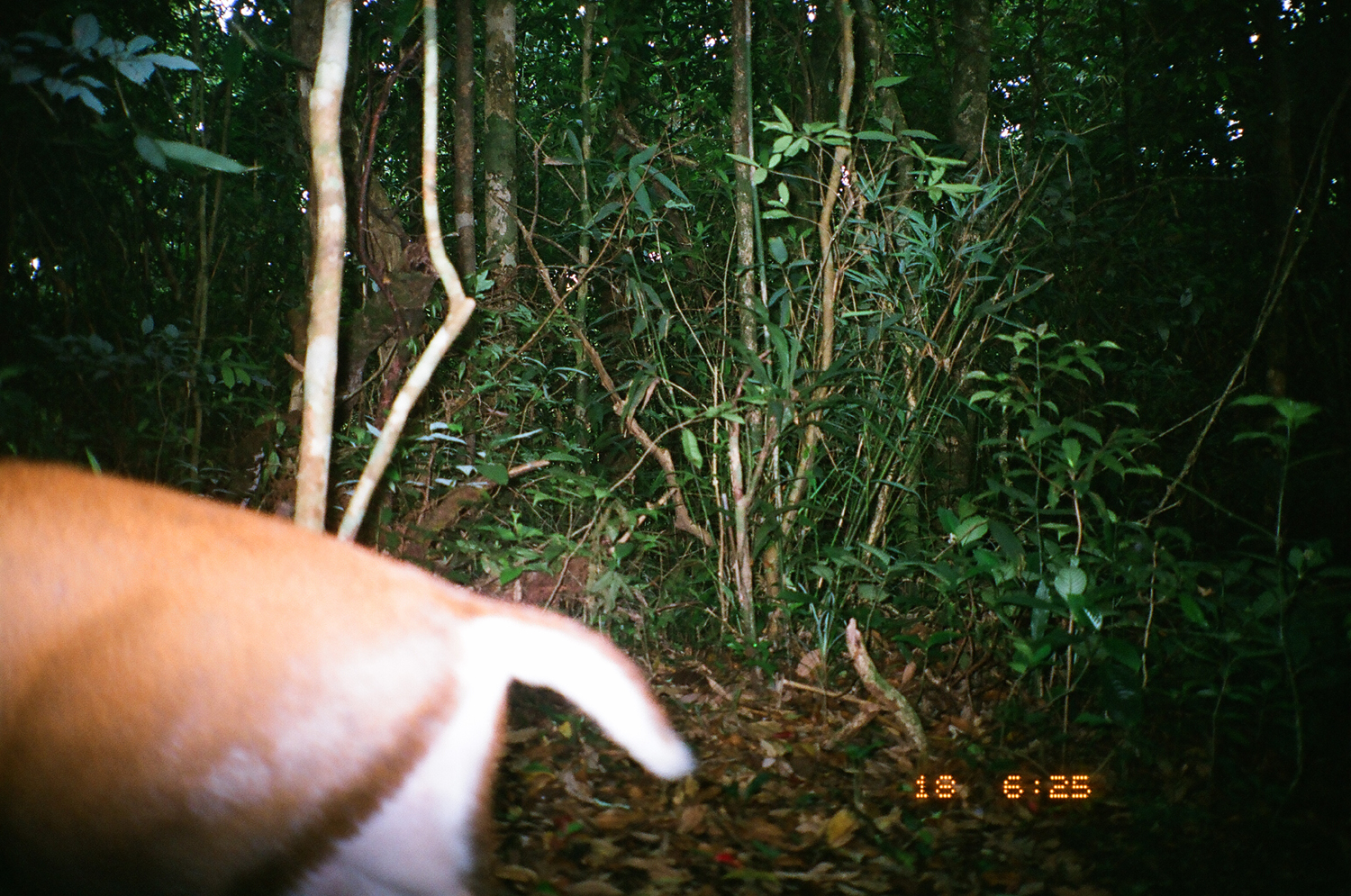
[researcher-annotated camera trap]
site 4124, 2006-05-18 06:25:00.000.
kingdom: Animalia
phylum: Chordata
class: Mammalia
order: Artiodactyla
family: Cervidae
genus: Muntiacus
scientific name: Muntiacus muntjak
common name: southern red muntjac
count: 2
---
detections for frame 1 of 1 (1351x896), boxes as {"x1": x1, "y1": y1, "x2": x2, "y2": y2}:
muntiacus muntjak: {"x1": 0, "y1": 457, "x2": 693, "y2": 896}